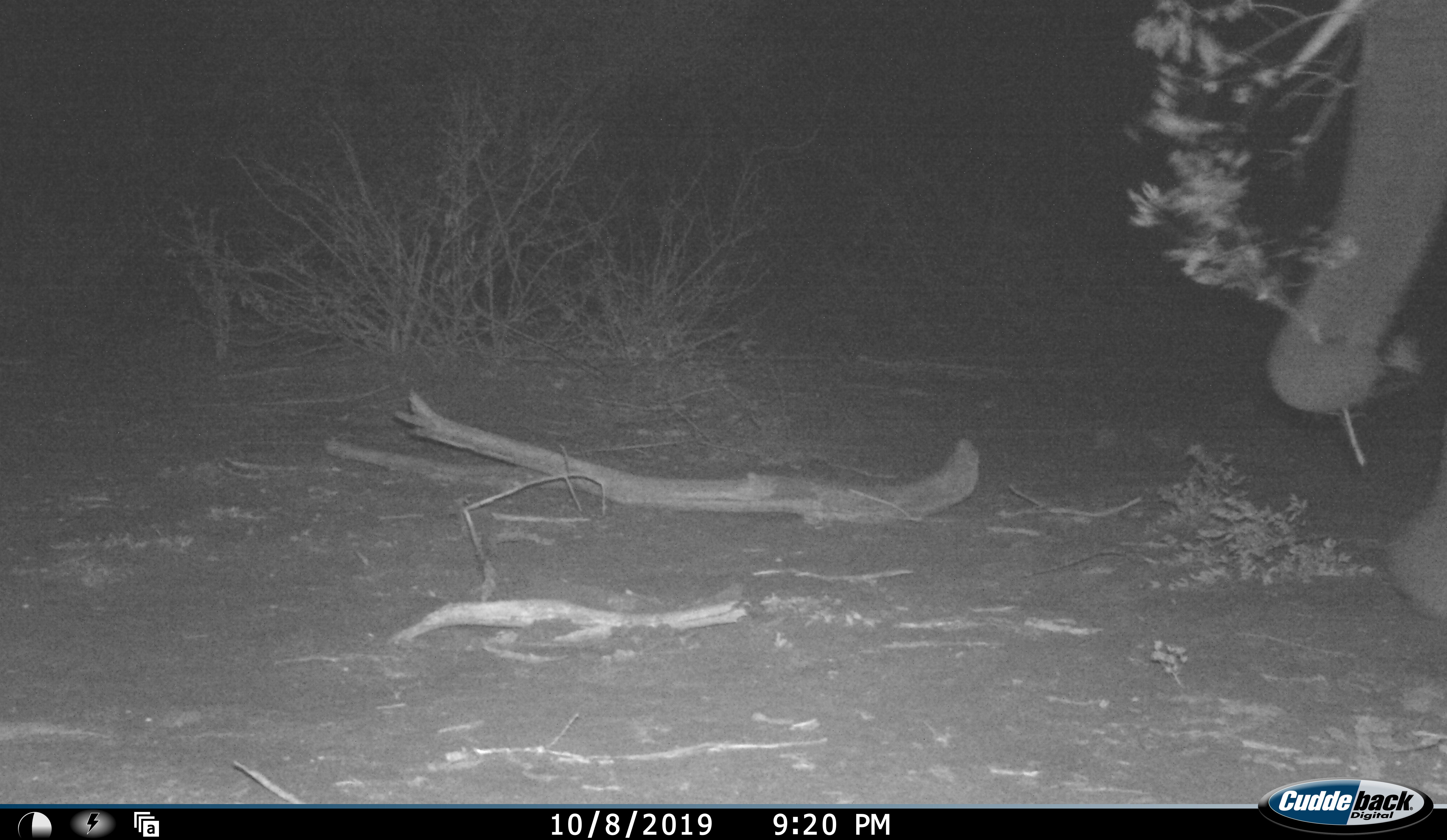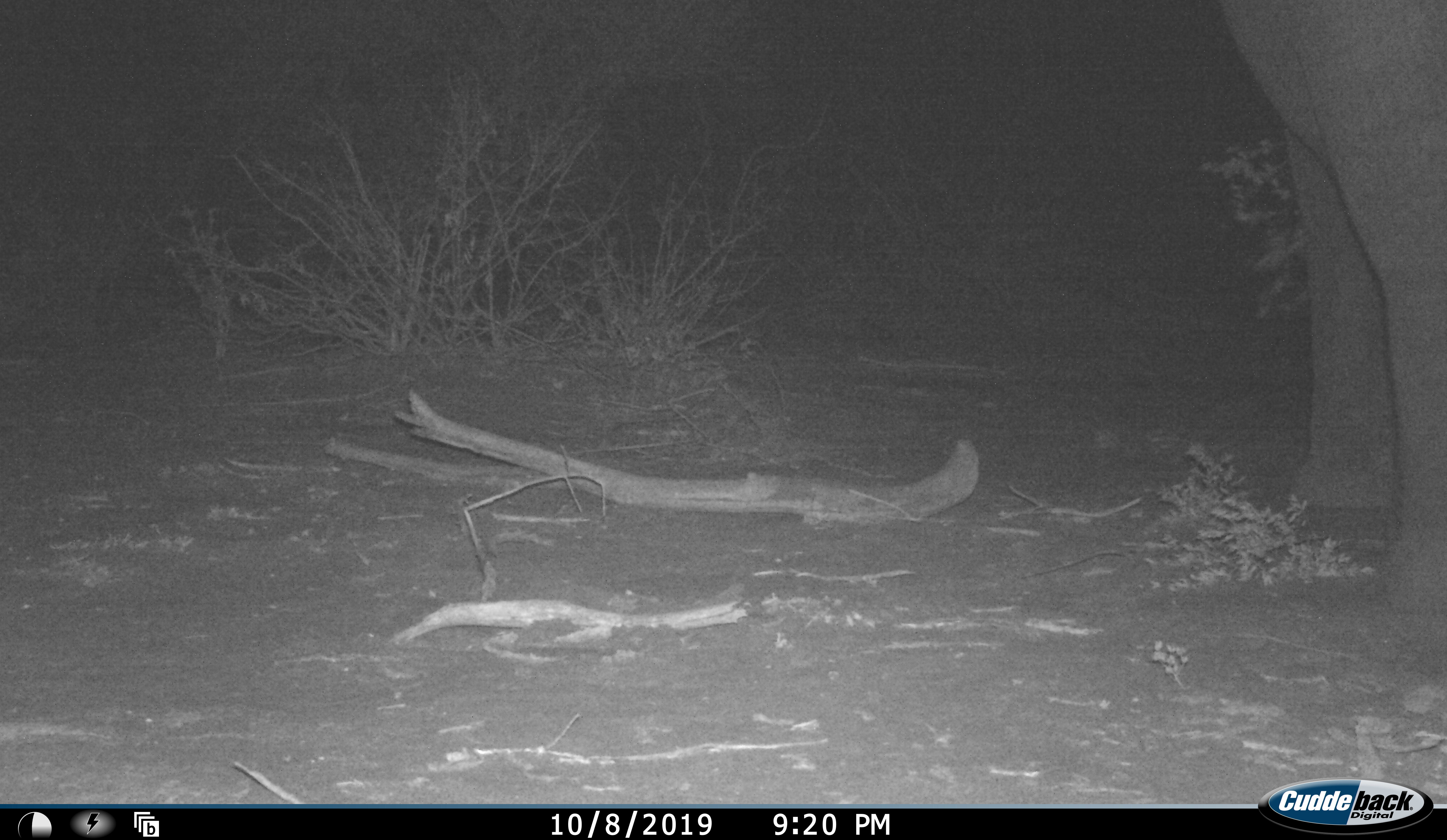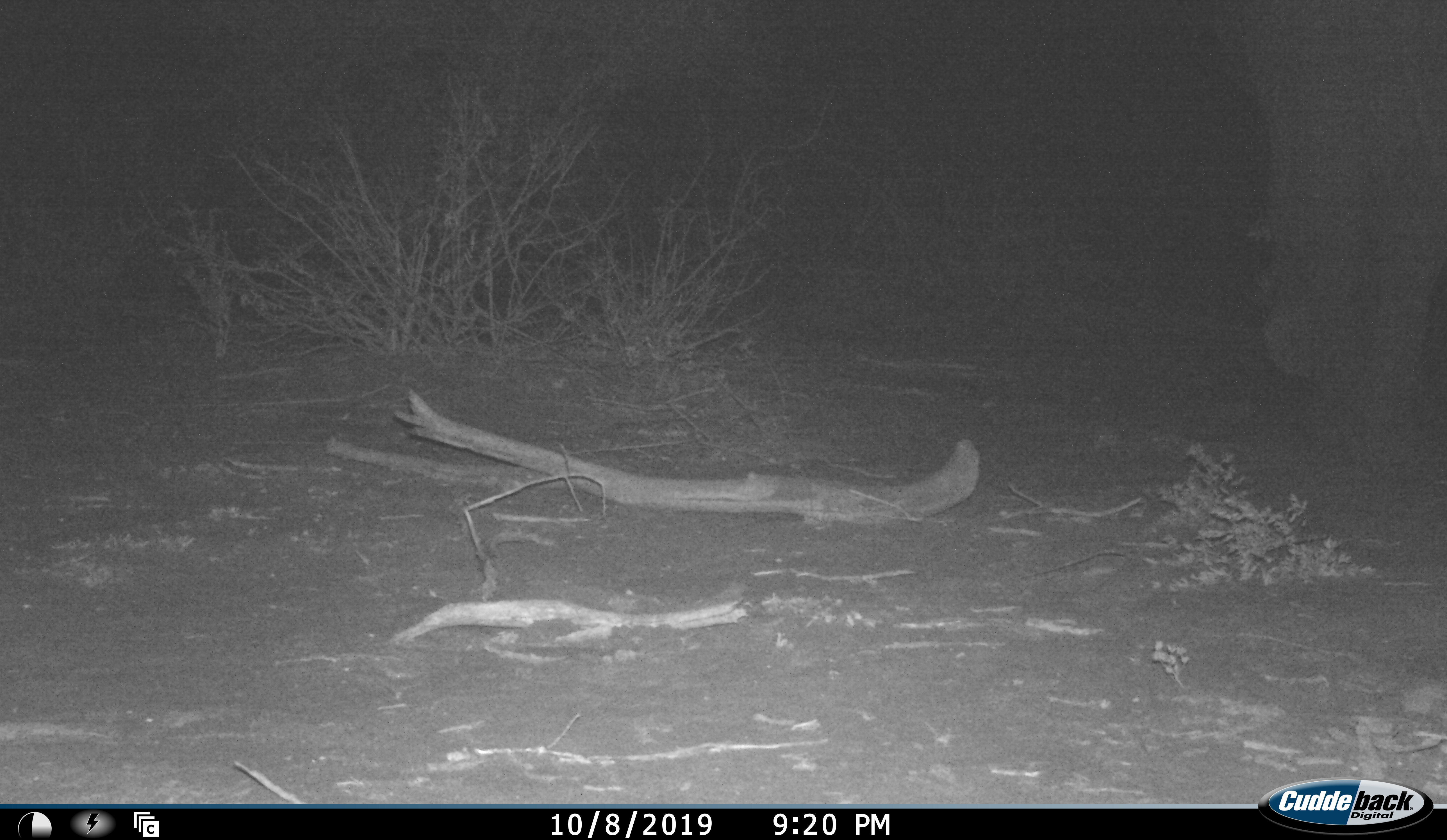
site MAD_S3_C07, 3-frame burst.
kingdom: Animalia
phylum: Chordata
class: Mammalia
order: Proboscidea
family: Elephantidae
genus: Loxodonta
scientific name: Loxodonta africana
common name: african bush elephant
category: elephant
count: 1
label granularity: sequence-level